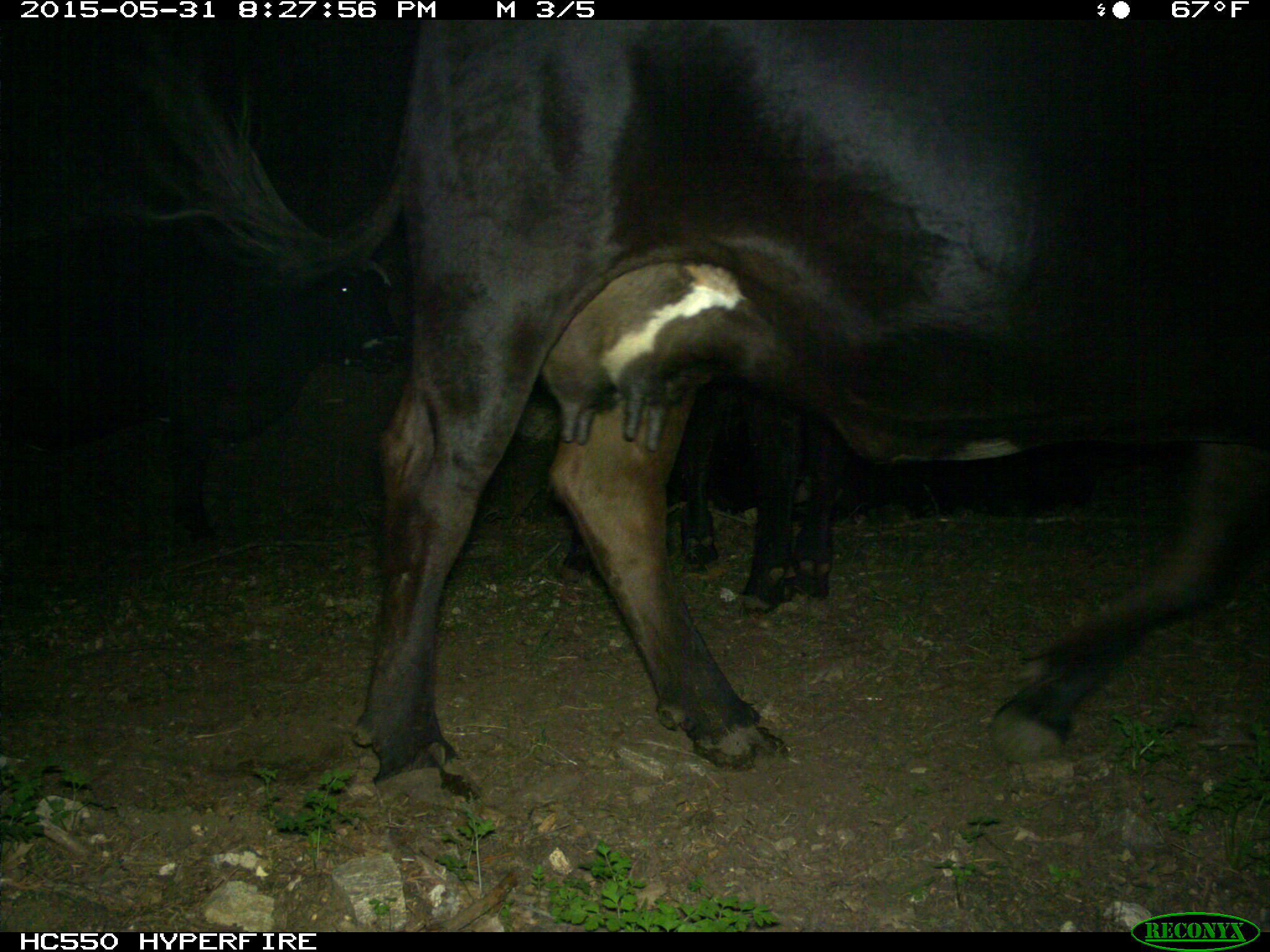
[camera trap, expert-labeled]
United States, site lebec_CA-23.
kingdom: Animalia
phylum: Chordata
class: Mammalia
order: Artiodactyla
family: Bovidae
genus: Bos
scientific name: Bos taurus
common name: domestic cow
Bos taurus (domestic cow).